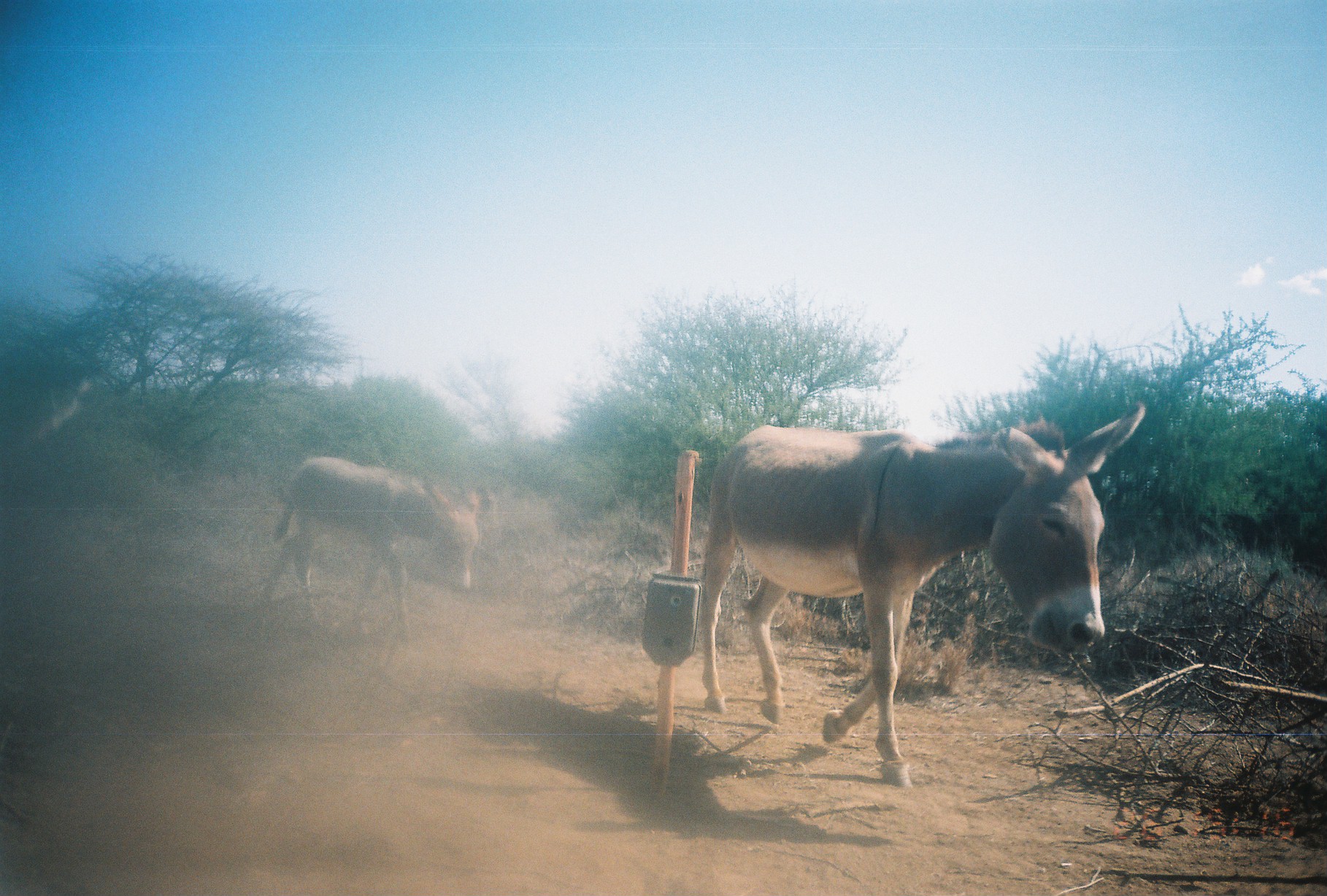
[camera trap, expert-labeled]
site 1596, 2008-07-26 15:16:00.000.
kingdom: Animalia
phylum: Chordata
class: Mammalia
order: Perissodactyla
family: Equidae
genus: Equus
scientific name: Equus africanus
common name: african wild ass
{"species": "Equus africanus (african wild ass)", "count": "2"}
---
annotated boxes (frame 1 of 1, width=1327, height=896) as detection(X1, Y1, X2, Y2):
equus africanus: detection(696, 401, 1148, 792); detection(260, 451, 480, 644)